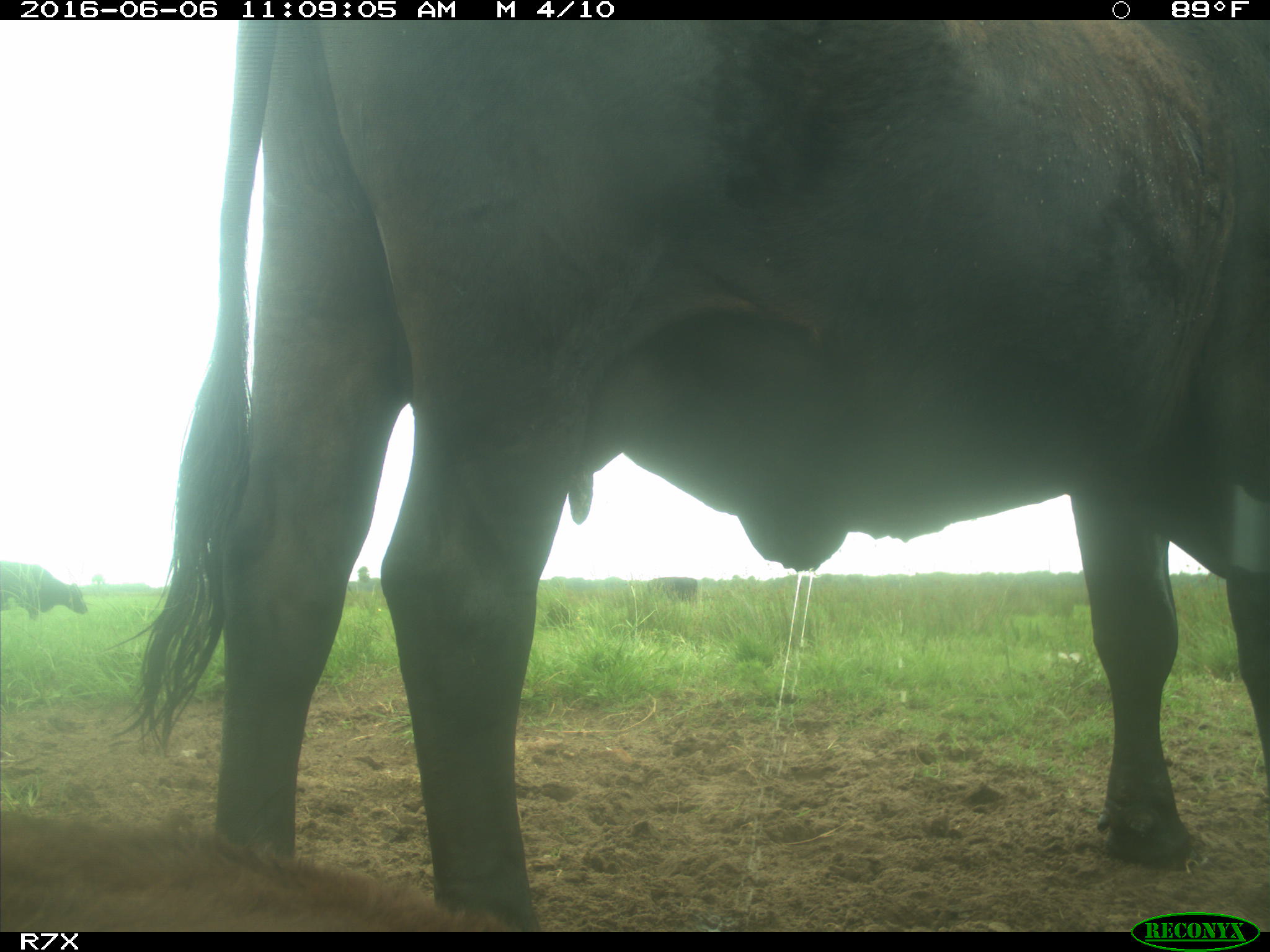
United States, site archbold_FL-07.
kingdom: Animalia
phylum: Chordata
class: Mammalia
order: Artiodactyla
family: Bovidae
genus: Bos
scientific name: Bos taurus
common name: domestic cow